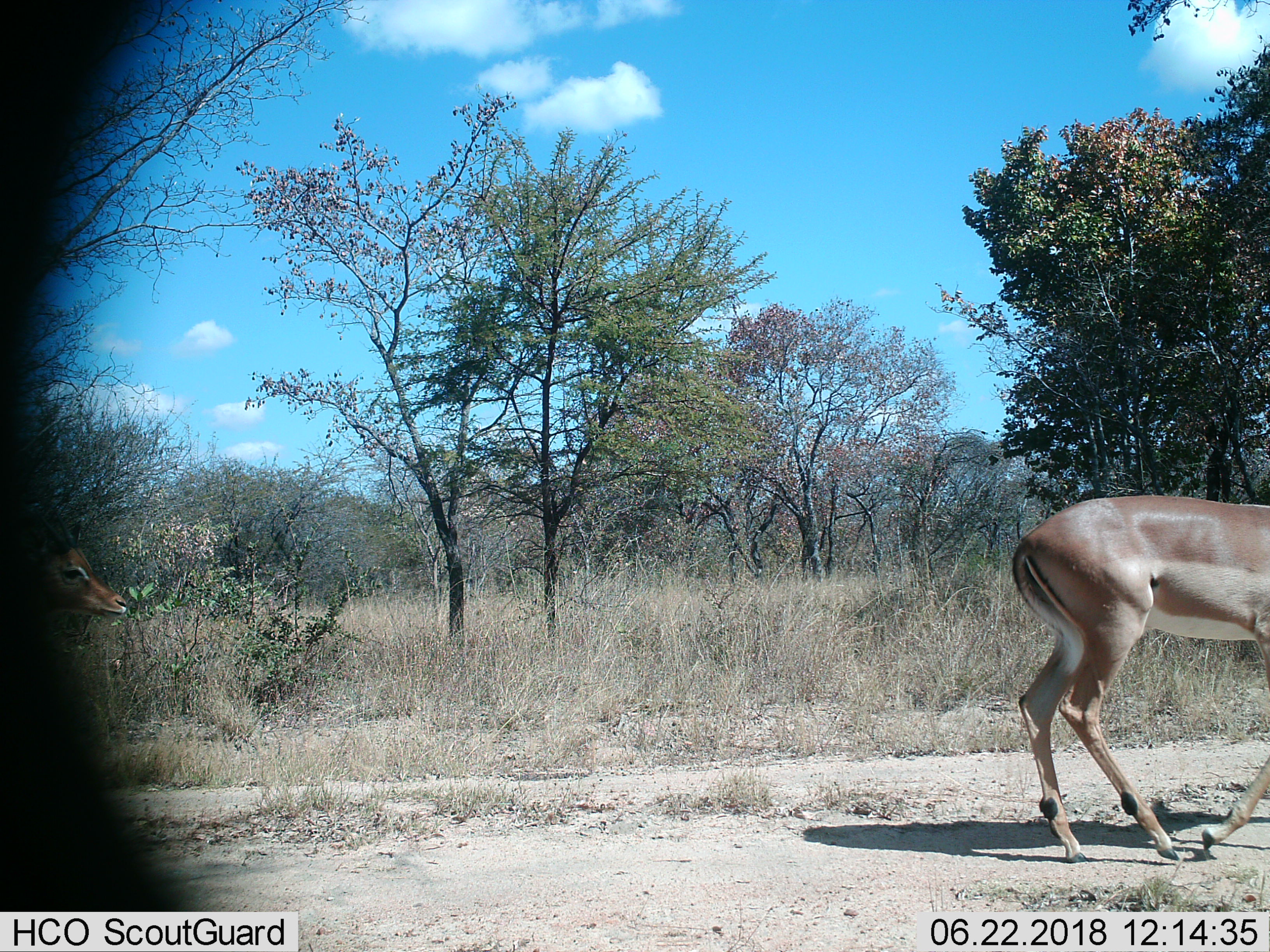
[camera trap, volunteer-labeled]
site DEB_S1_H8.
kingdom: Animalia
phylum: Chordata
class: Mammalia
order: Artiodactyla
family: Bovidae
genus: Aepyceros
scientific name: Aepyceros melampus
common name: impala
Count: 2.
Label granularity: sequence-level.